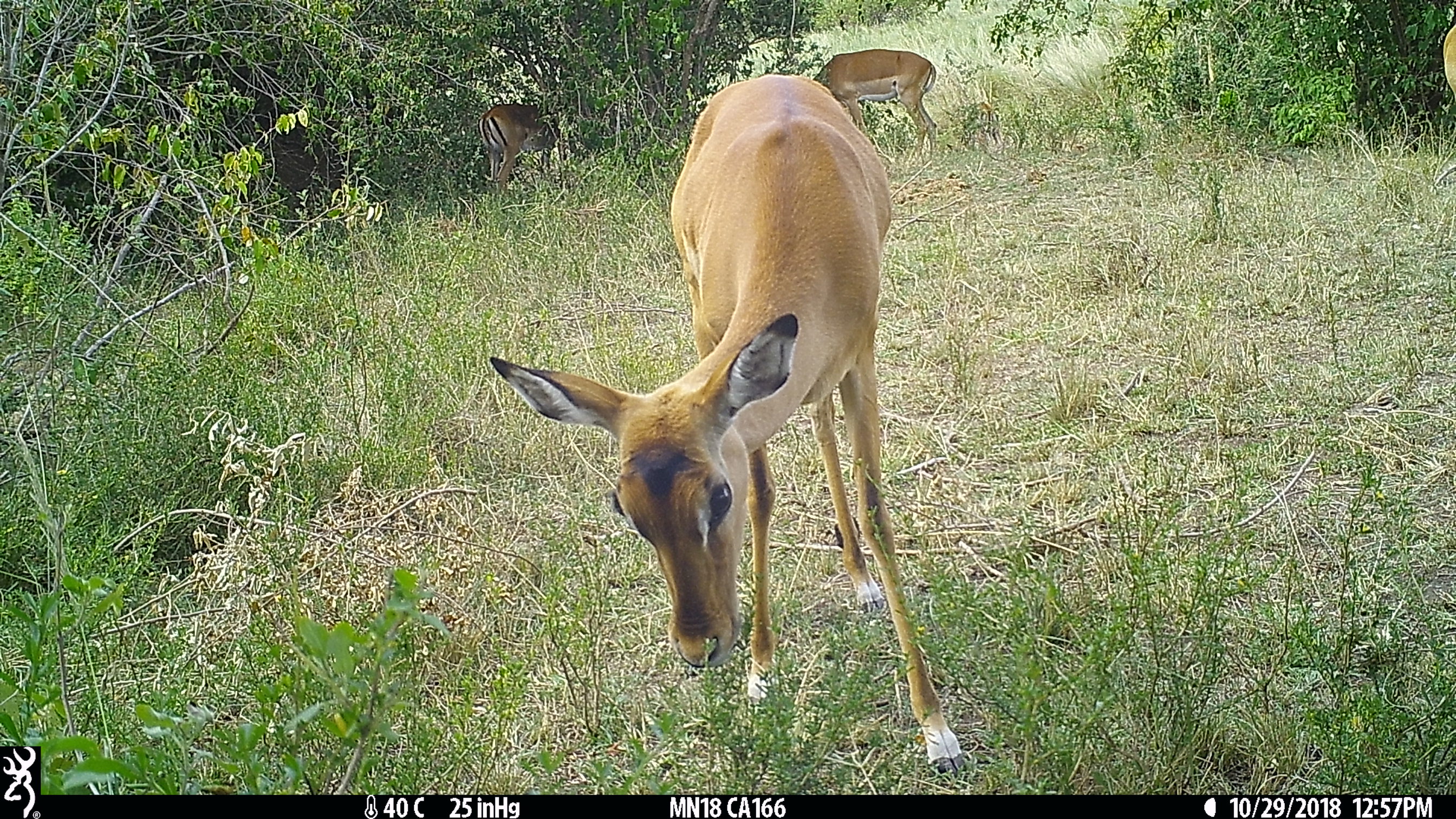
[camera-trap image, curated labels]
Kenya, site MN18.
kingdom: Animalia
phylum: Chordata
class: Mammalia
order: Artiodactyla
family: Bovidae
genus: Aepyceros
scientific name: Aepyceros melampus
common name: impala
Impala (Aepyceros melampus).